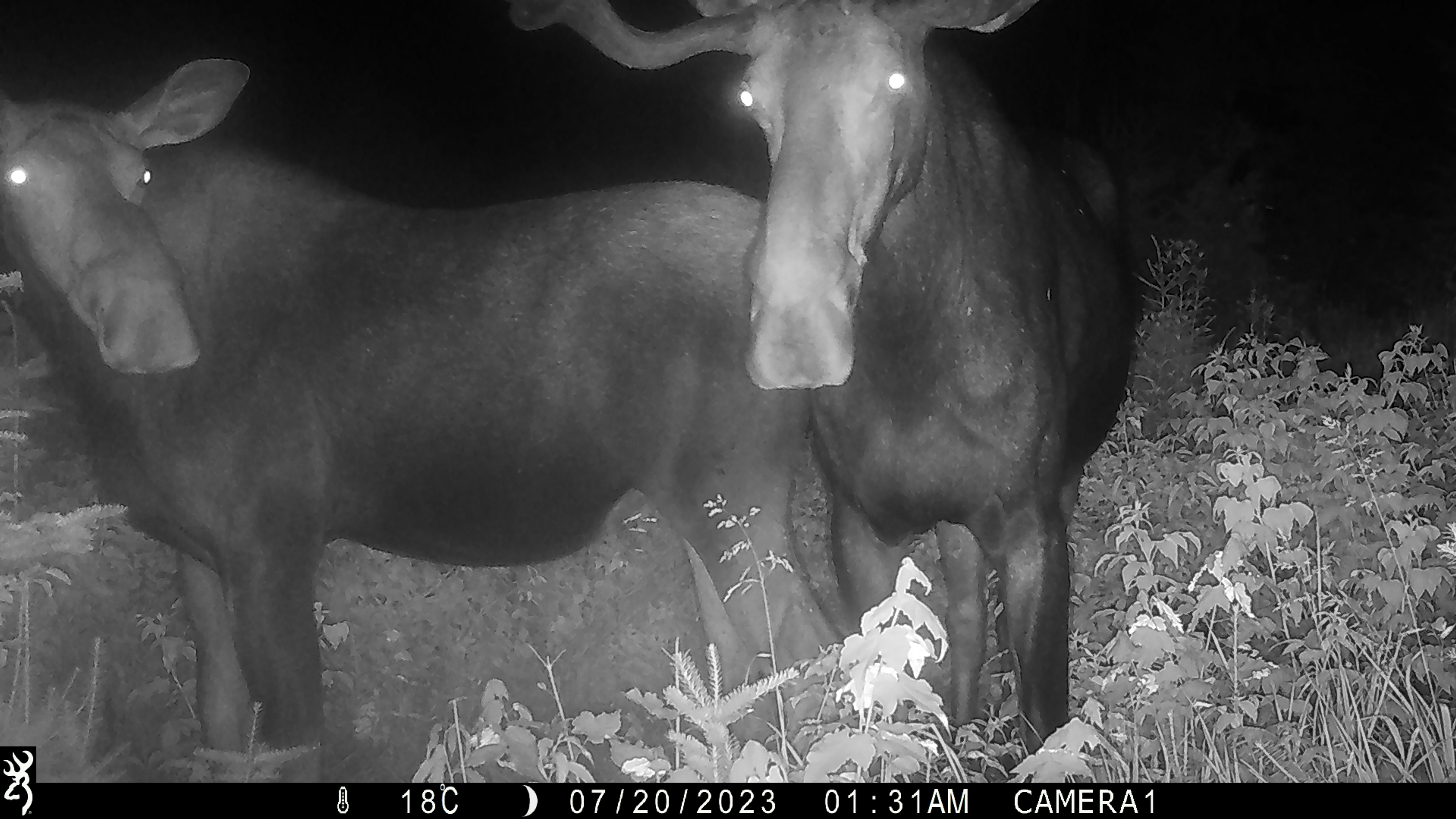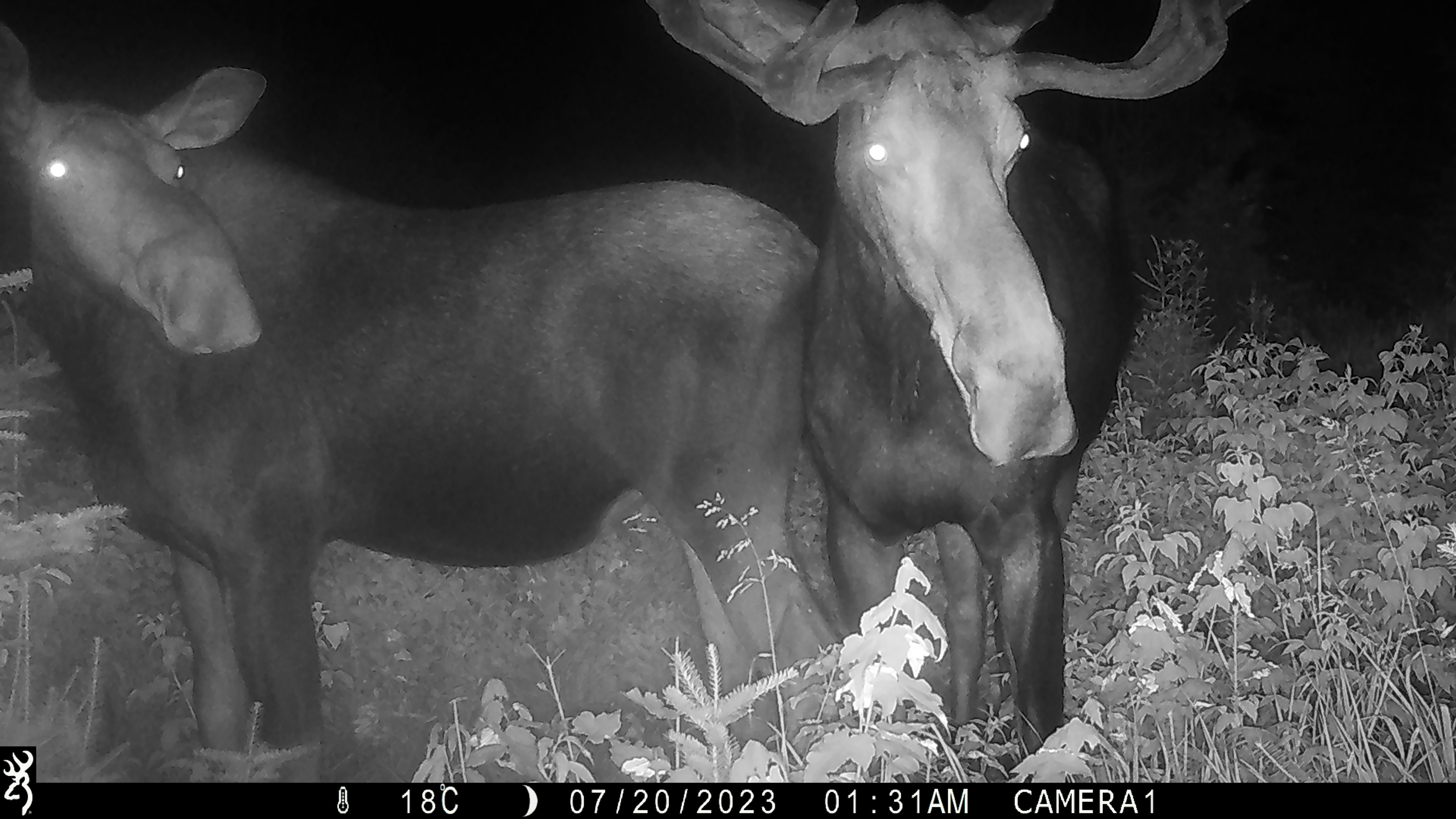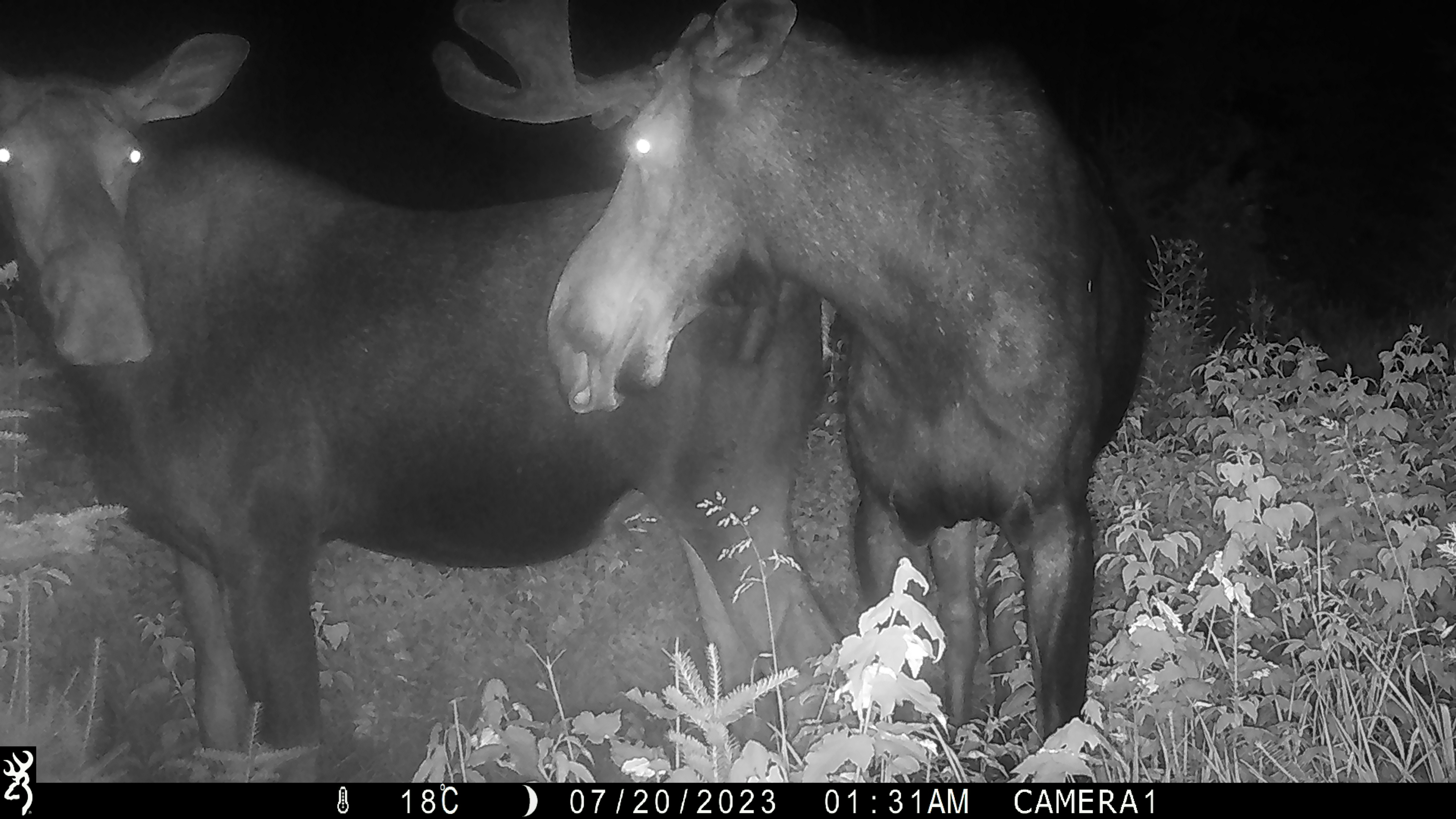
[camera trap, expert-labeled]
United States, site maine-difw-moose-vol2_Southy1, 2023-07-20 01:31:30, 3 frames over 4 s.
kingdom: Animalia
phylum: Chordata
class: Mammalia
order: Artiodactyla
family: Cervidae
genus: Alces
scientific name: Alces alces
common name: moose